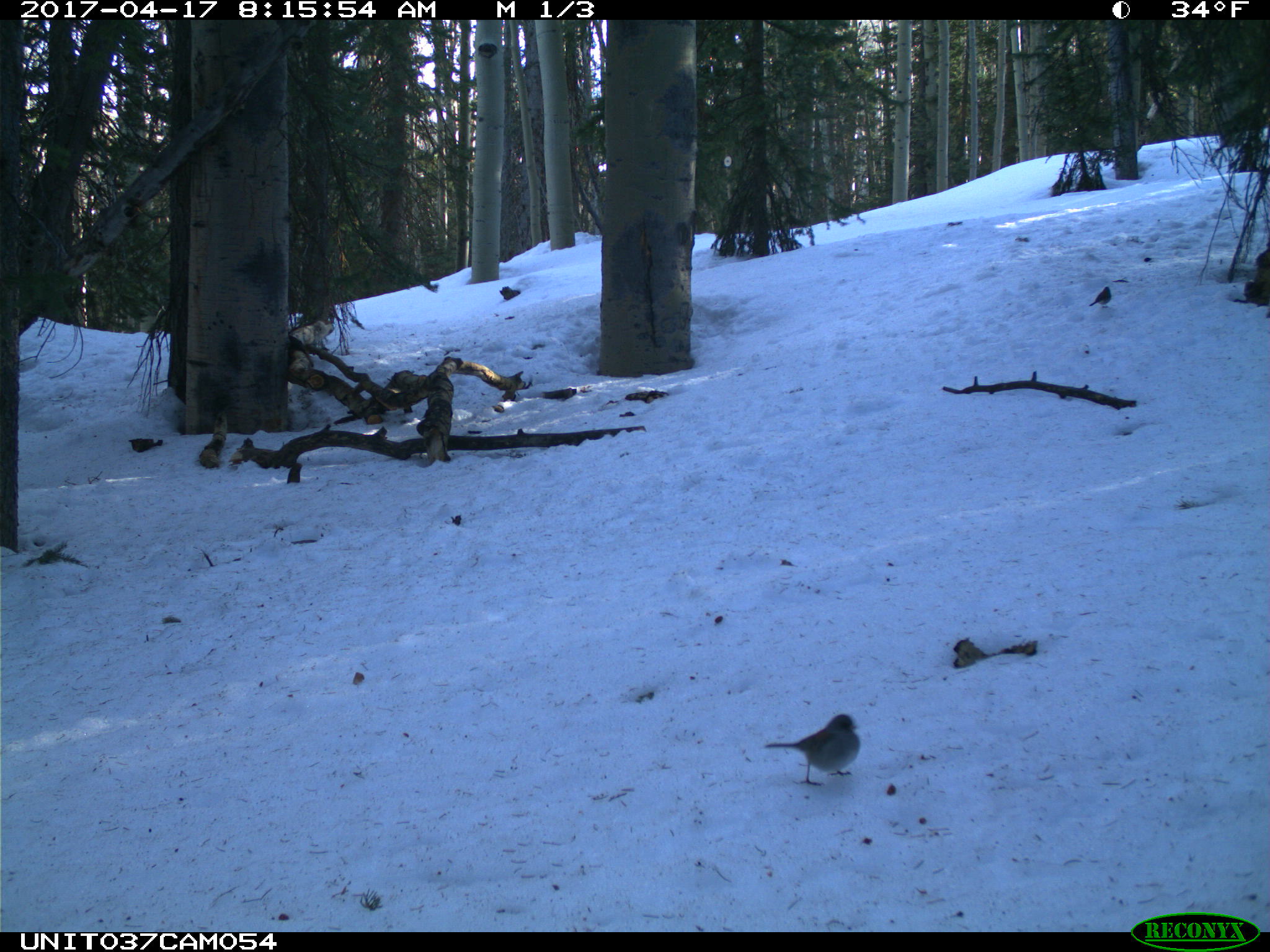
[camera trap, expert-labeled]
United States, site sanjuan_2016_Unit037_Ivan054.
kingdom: Animalia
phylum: Chordata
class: Aves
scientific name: Aves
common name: birds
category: unidentified bird